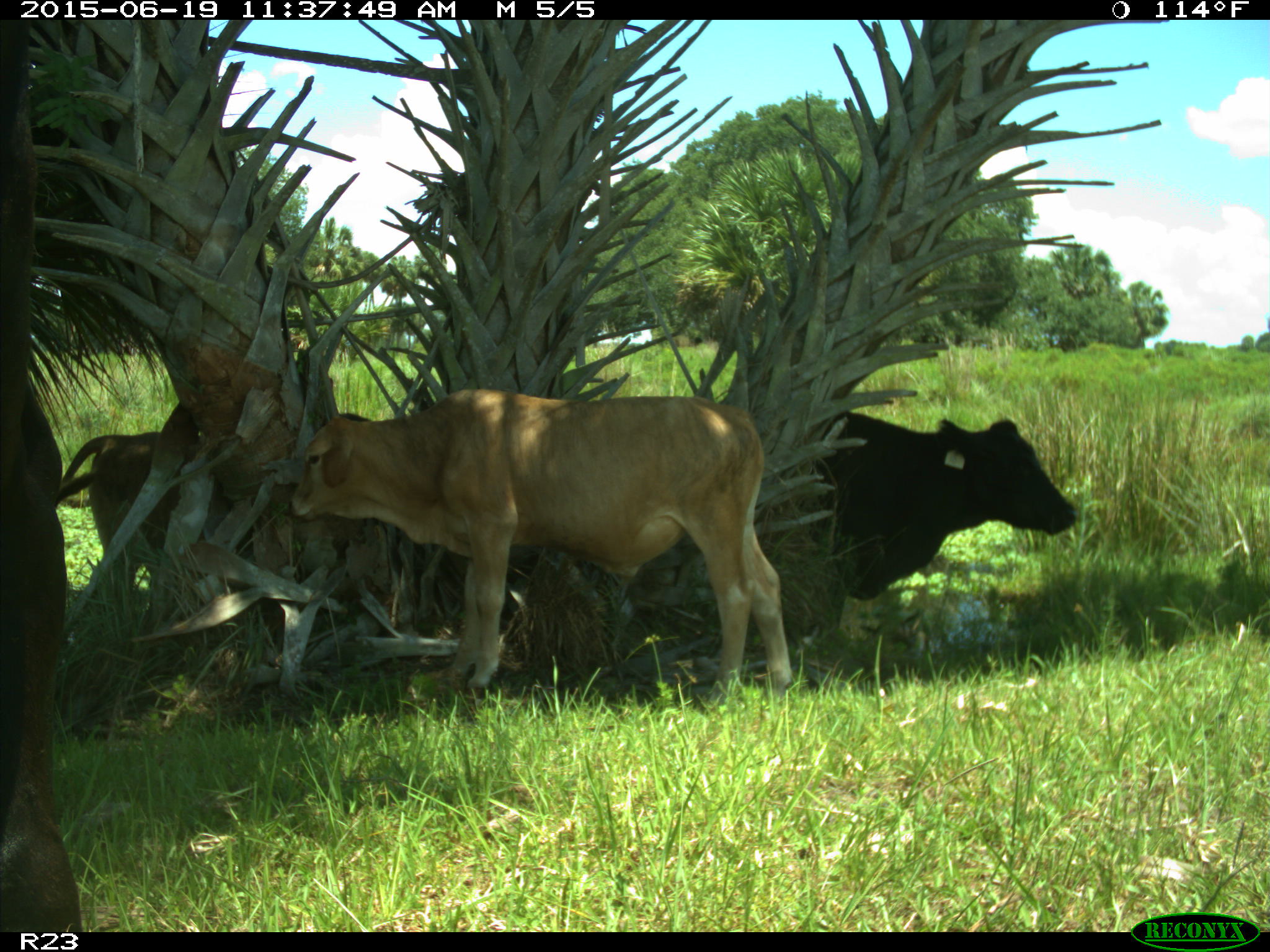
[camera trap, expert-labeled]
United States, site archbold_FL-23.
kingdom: Animalia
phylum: Chordata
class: Mammalia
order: Artiodactyla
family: Bovidae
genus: Bos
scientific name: Bos taurus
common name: domestic cow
Bos taurus (domestic cow).